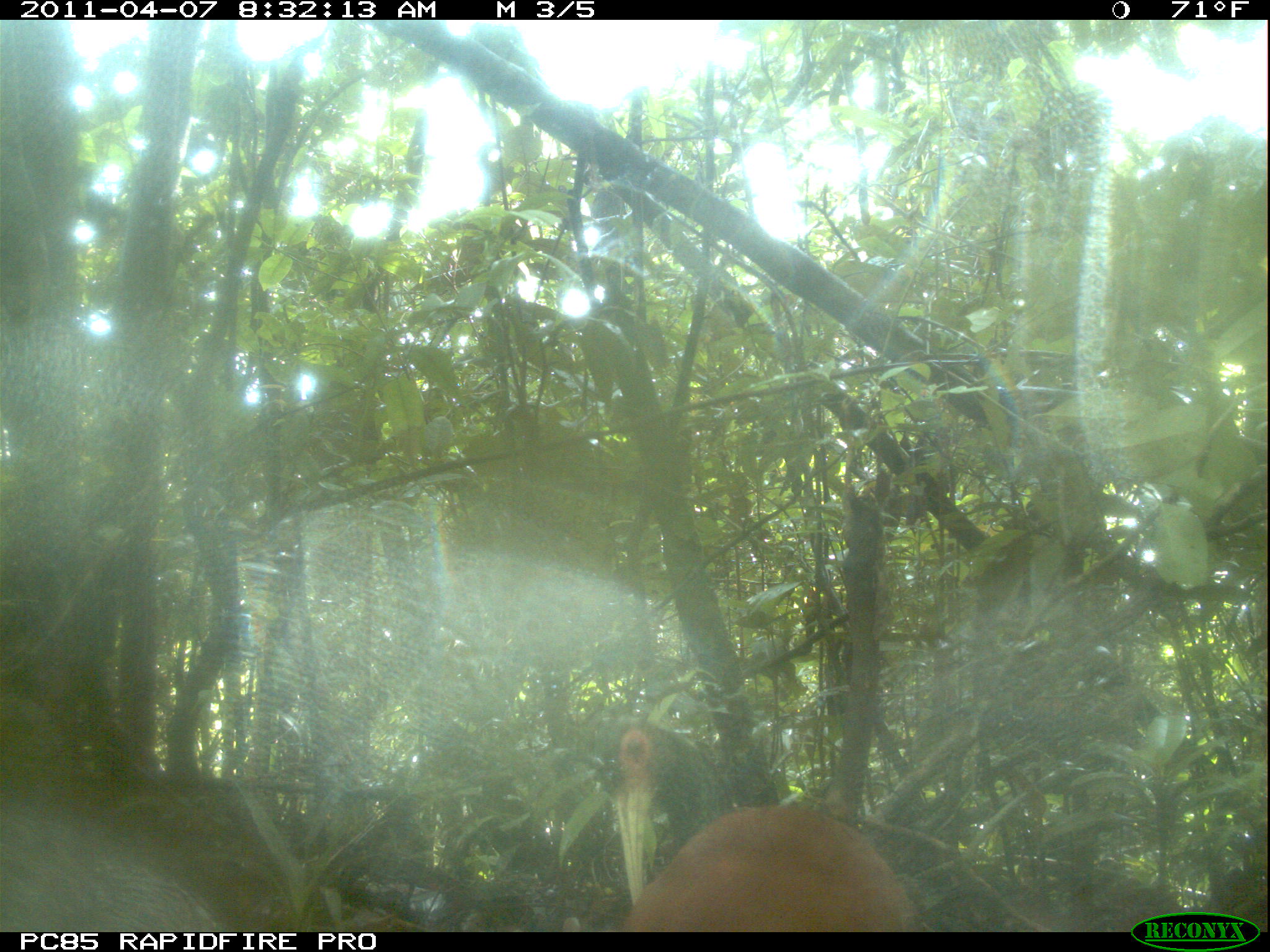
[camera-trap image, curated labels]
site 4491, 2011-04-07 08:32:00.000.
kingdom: Animalia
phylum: Chordata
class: Aves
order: Pelecaniformes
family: Threskiornithidae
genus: Lophotibis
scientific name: Lophotibis cristata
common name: madagascan ibis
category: lophotibis cristataa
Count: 2.